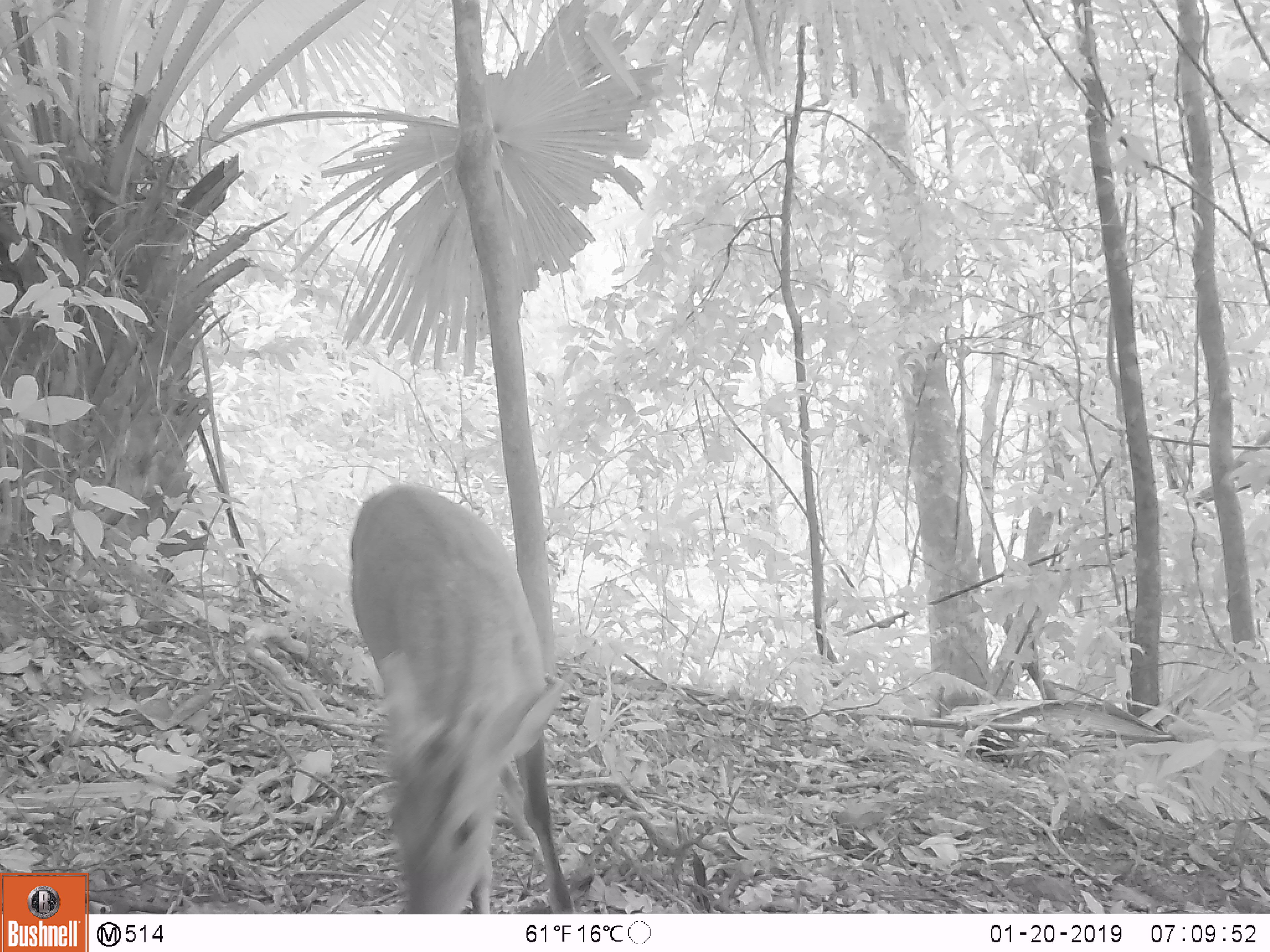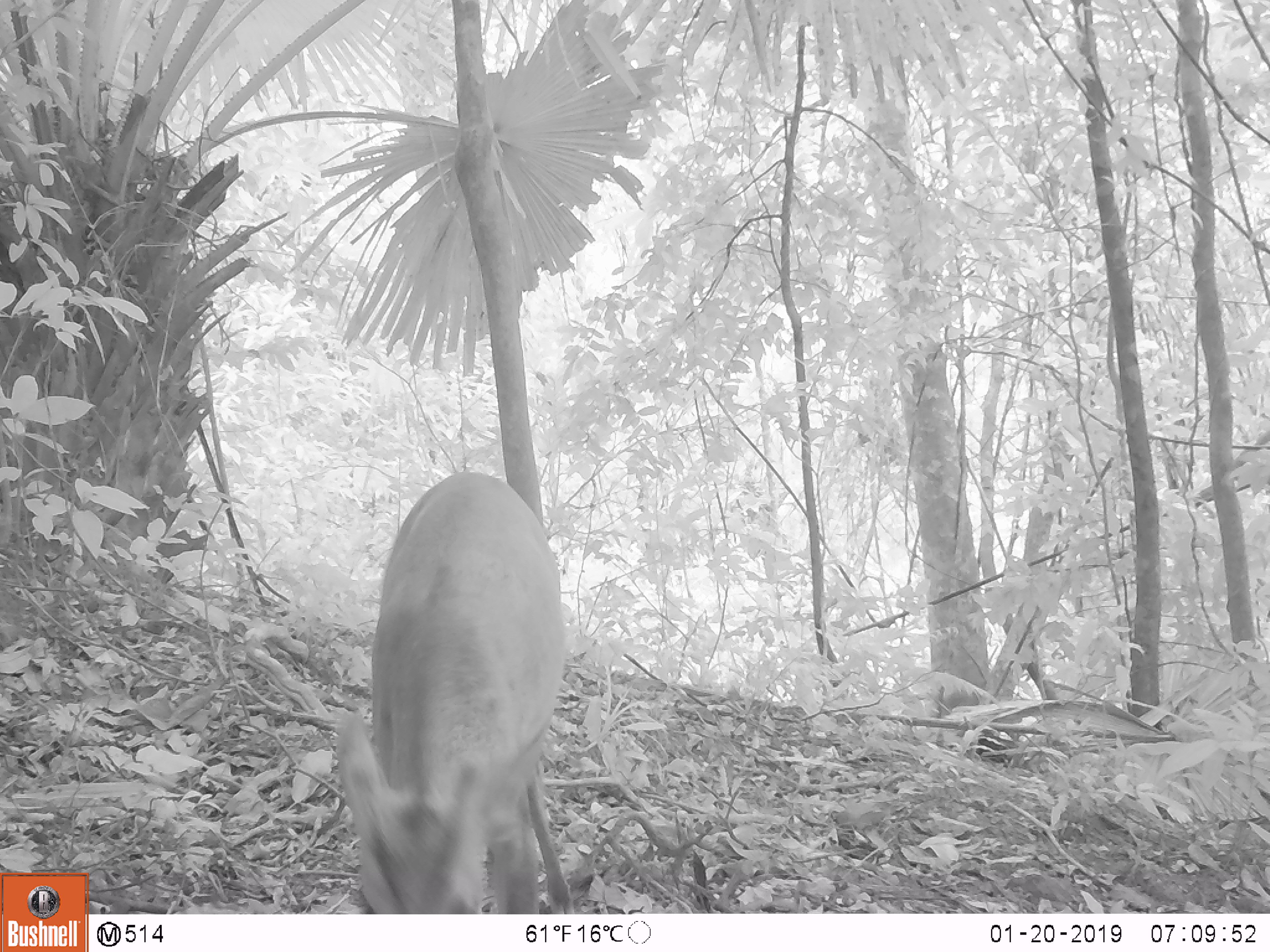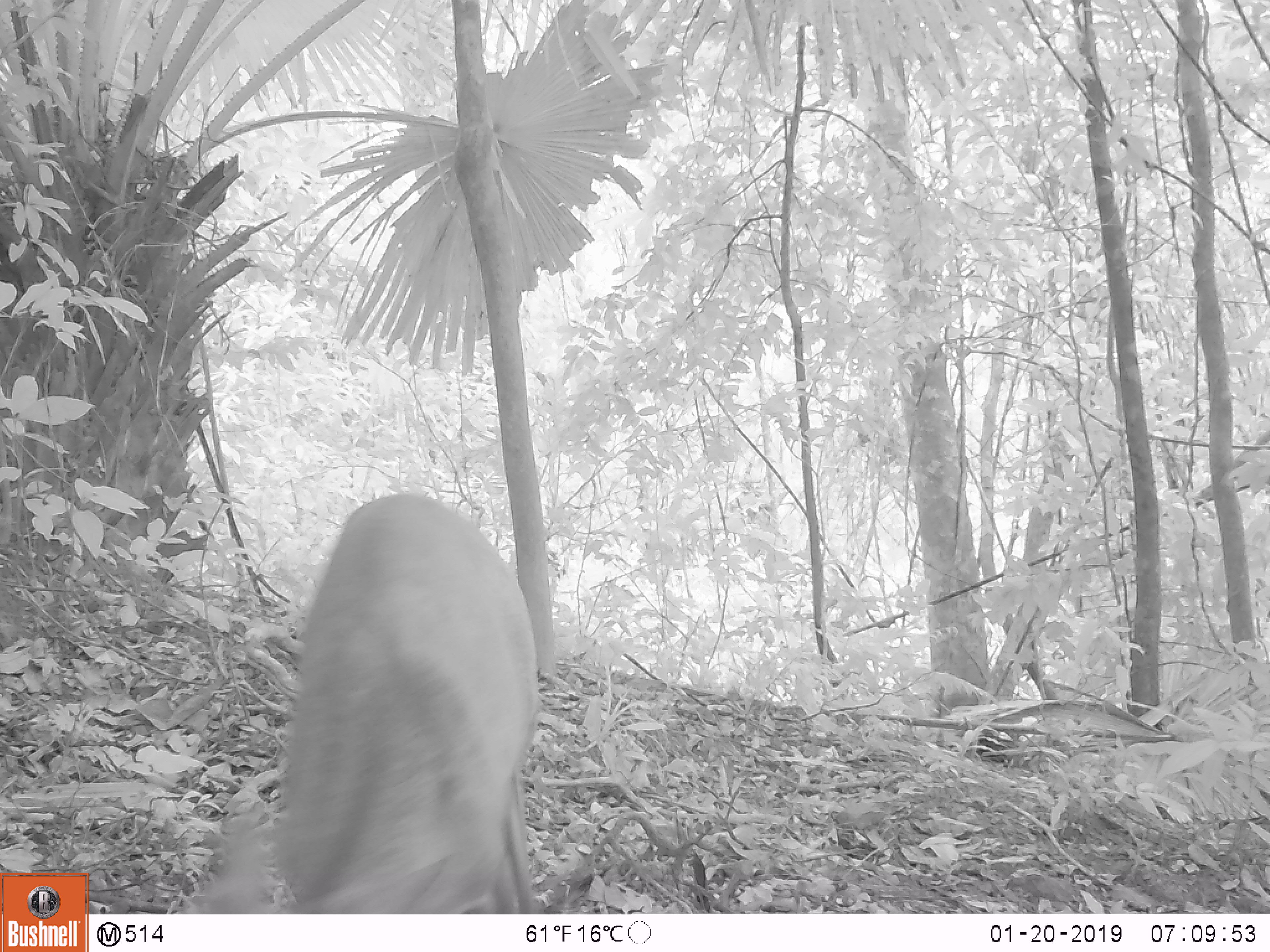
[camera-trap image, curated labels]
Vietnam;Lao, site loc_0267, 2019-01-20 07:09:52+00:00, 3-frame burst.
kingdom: Animalia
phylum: Chordata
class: Mammalia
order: Artiodactyla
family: Cervidae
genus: Muntiacus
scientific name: Muntiacus rooseveltorum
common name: roosevelt's muntjac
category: roosevelts muntjac group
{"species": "roosevelts muntjac group (roosevelt's muntjac) (Muntiacus rooseveltorum)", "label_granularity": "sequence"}